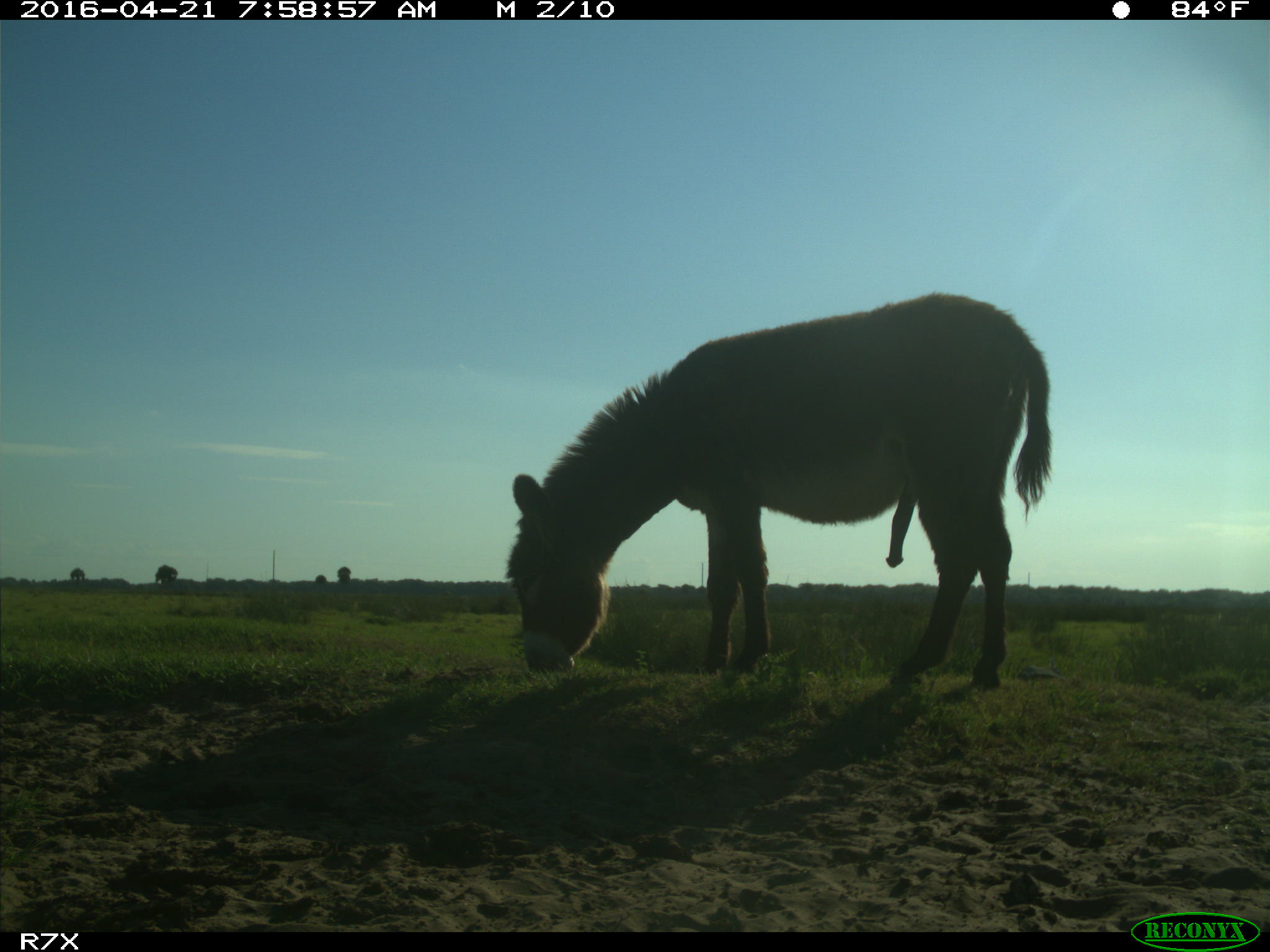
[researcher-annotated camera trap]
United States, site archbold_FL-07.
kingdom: Animalia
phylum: Chordata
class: Mammalia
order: Artiodactyla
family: Bovidae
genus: Bos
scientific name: Bos taurus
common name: domestic cow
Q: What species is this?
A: Bos taurus (domestic cow).